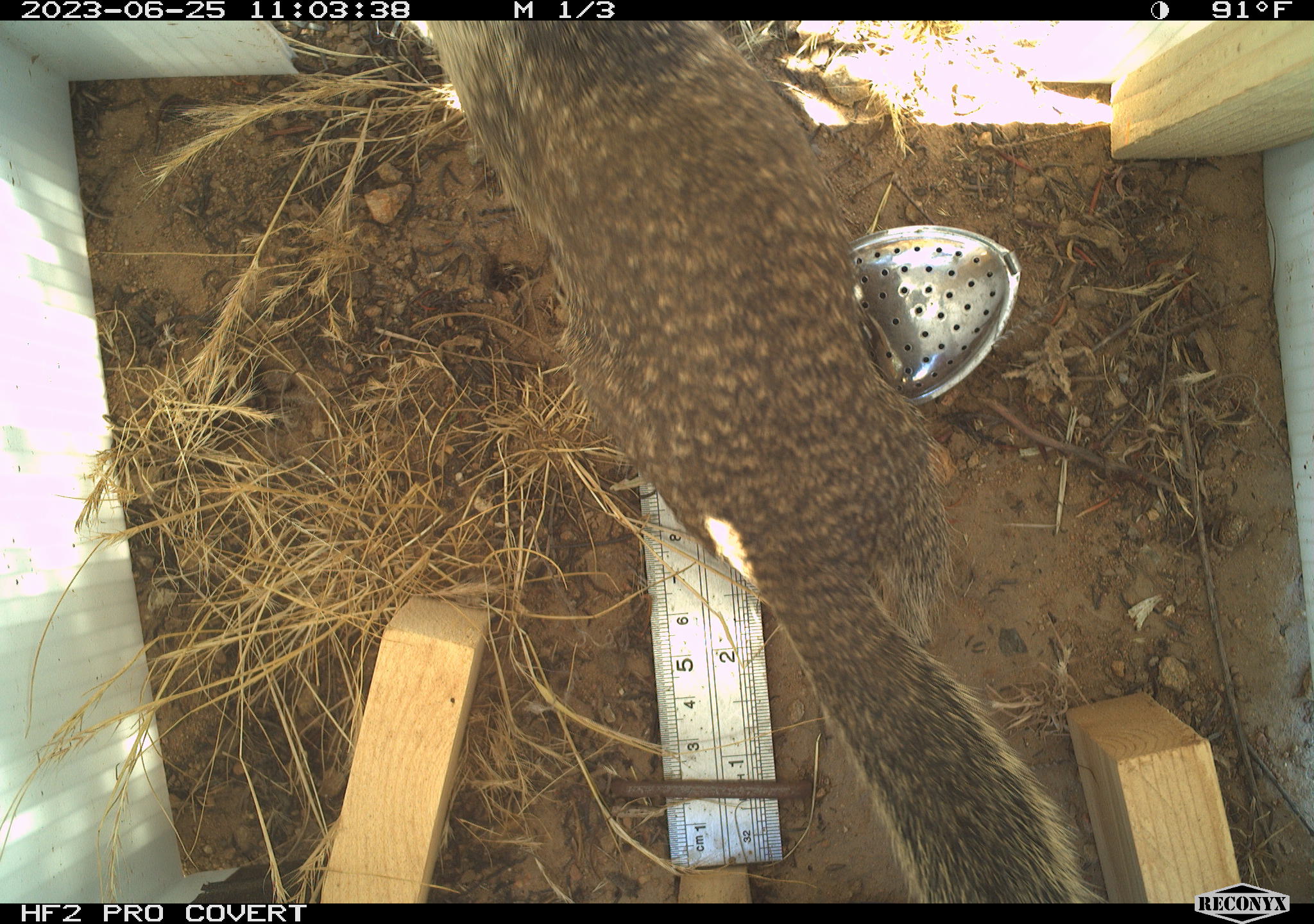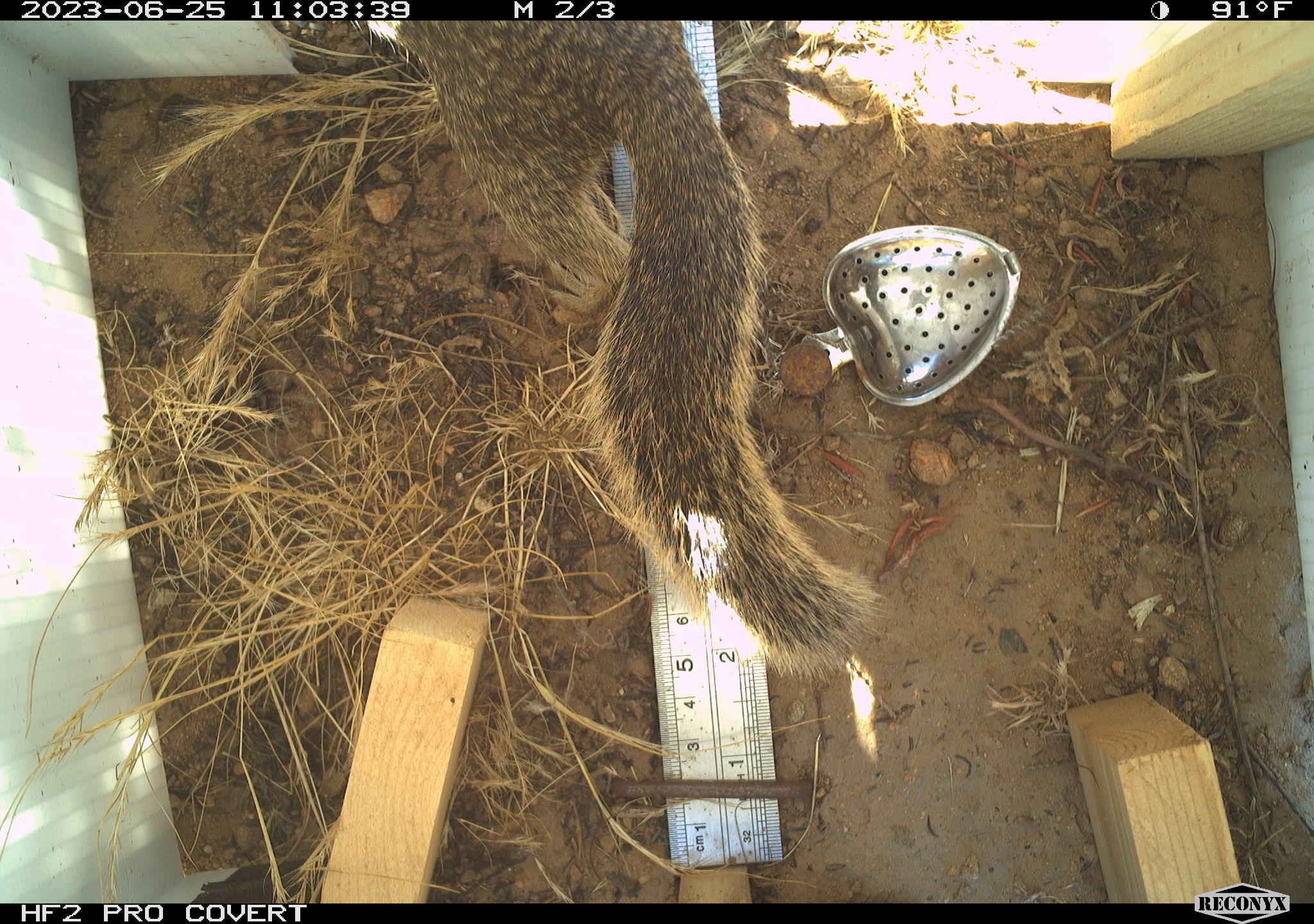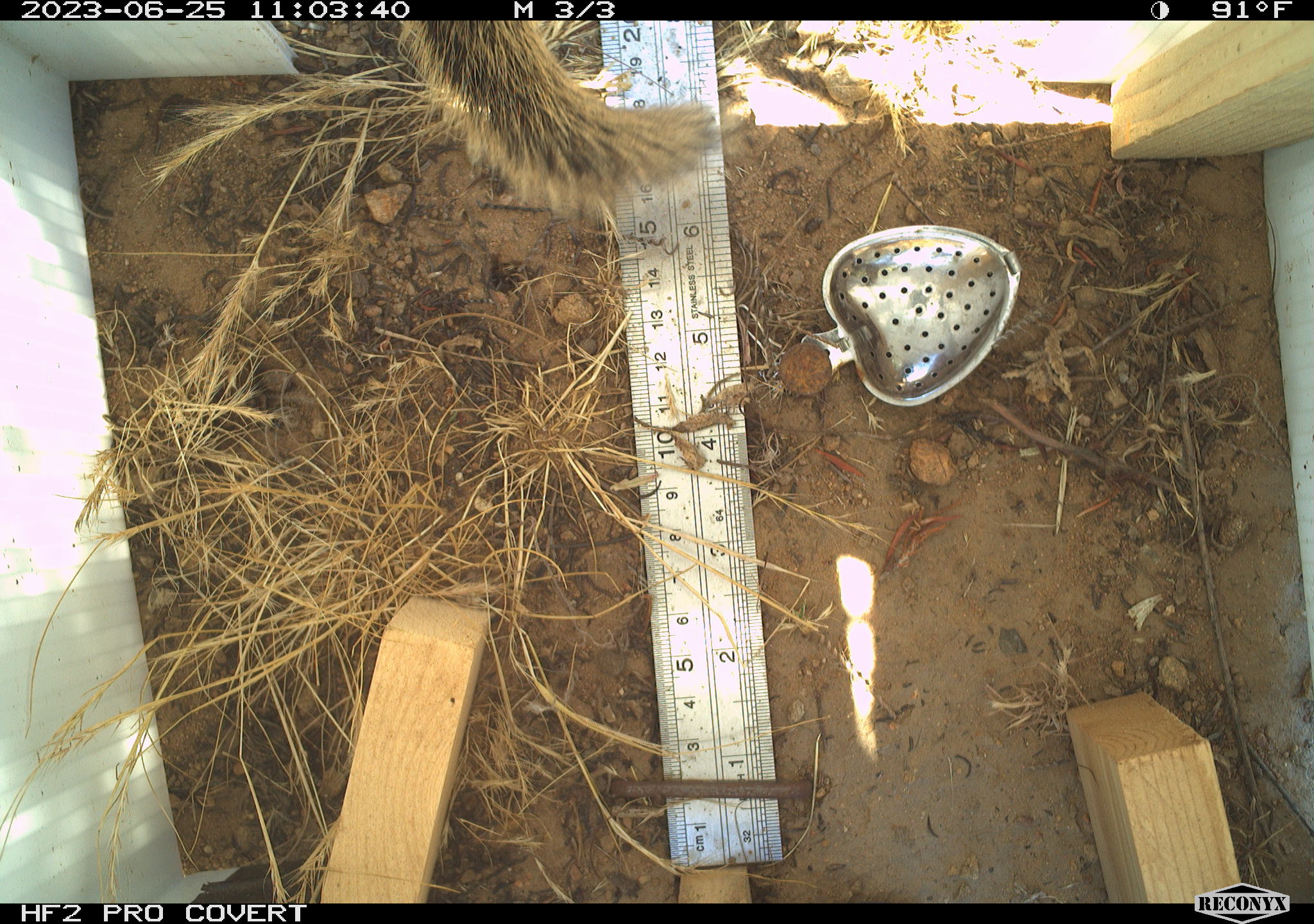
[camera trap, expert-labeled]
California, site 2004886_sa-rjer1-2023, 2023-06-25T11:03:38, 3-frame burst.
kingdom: Animalia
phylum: Chordata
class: Mammalia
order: Rodentia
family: Sciuridae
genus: Otospermophilus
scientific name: Otospermophilus beecheyi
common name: california ground squirrel